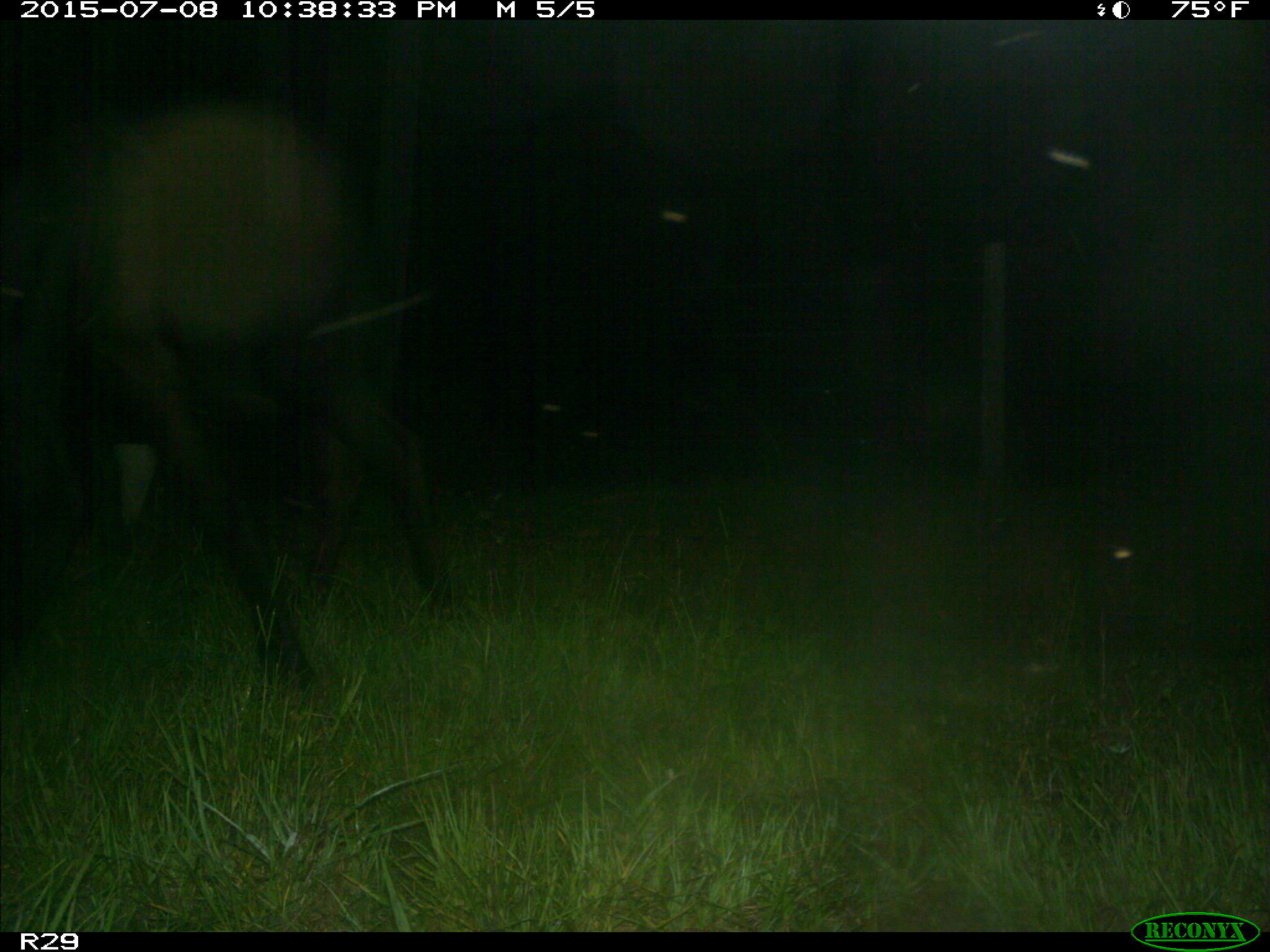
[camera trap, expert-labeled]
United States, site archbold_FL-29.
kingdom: Animalia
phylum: Chordata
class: Mammalia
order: Artiodactyla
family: Bovidae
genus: Bos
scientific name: Bos taurus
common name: domestic cow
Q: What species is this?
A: Bos taurus (domestic cow).